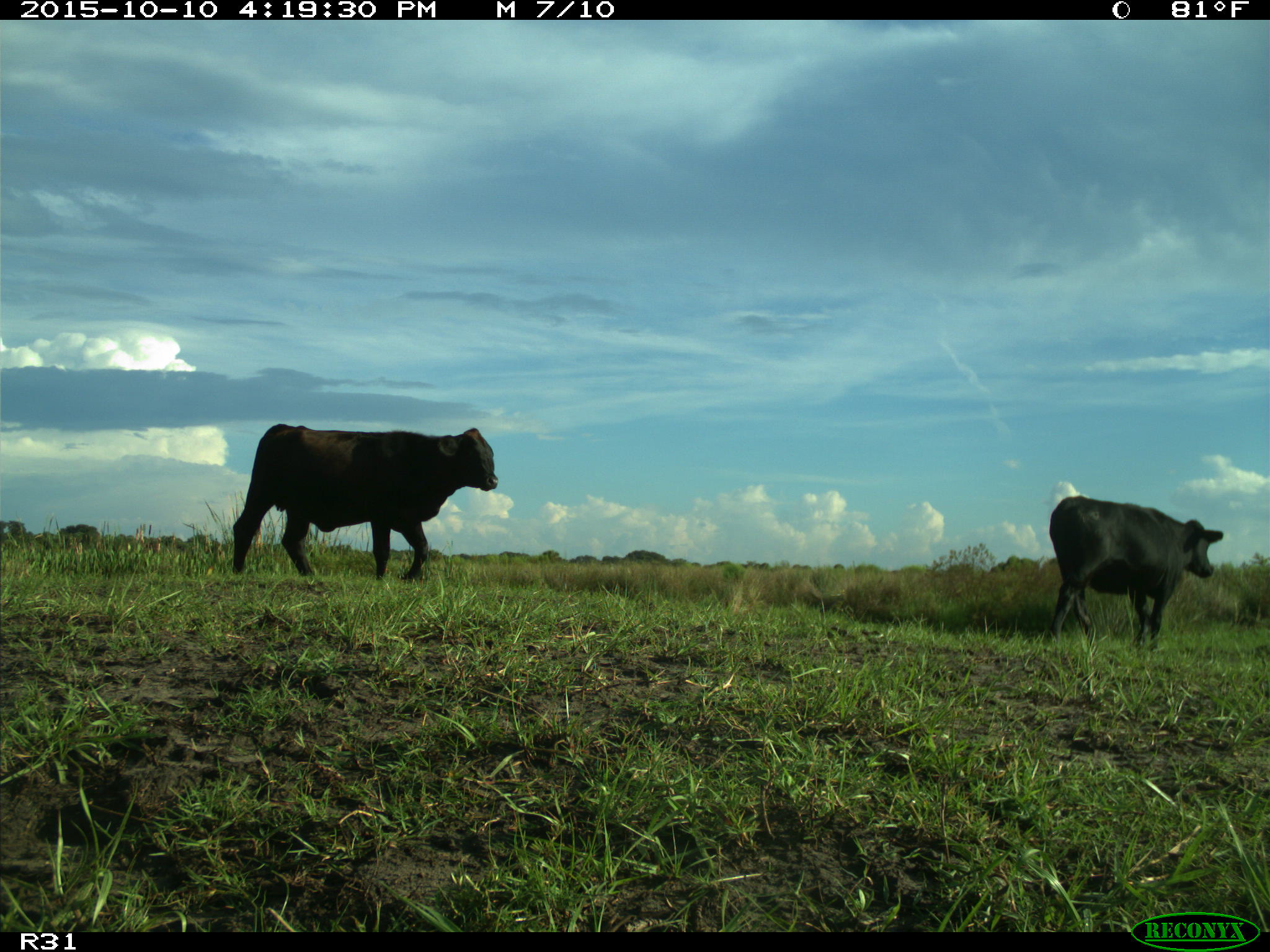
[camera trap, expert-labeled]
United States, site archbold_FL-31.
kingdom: Animalia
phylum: Chordata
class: Mammalia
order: Artiodactyla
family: Bovidae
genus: Bos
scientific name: Bos taurus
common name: domestic cow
Bos taurus (domestic cow).